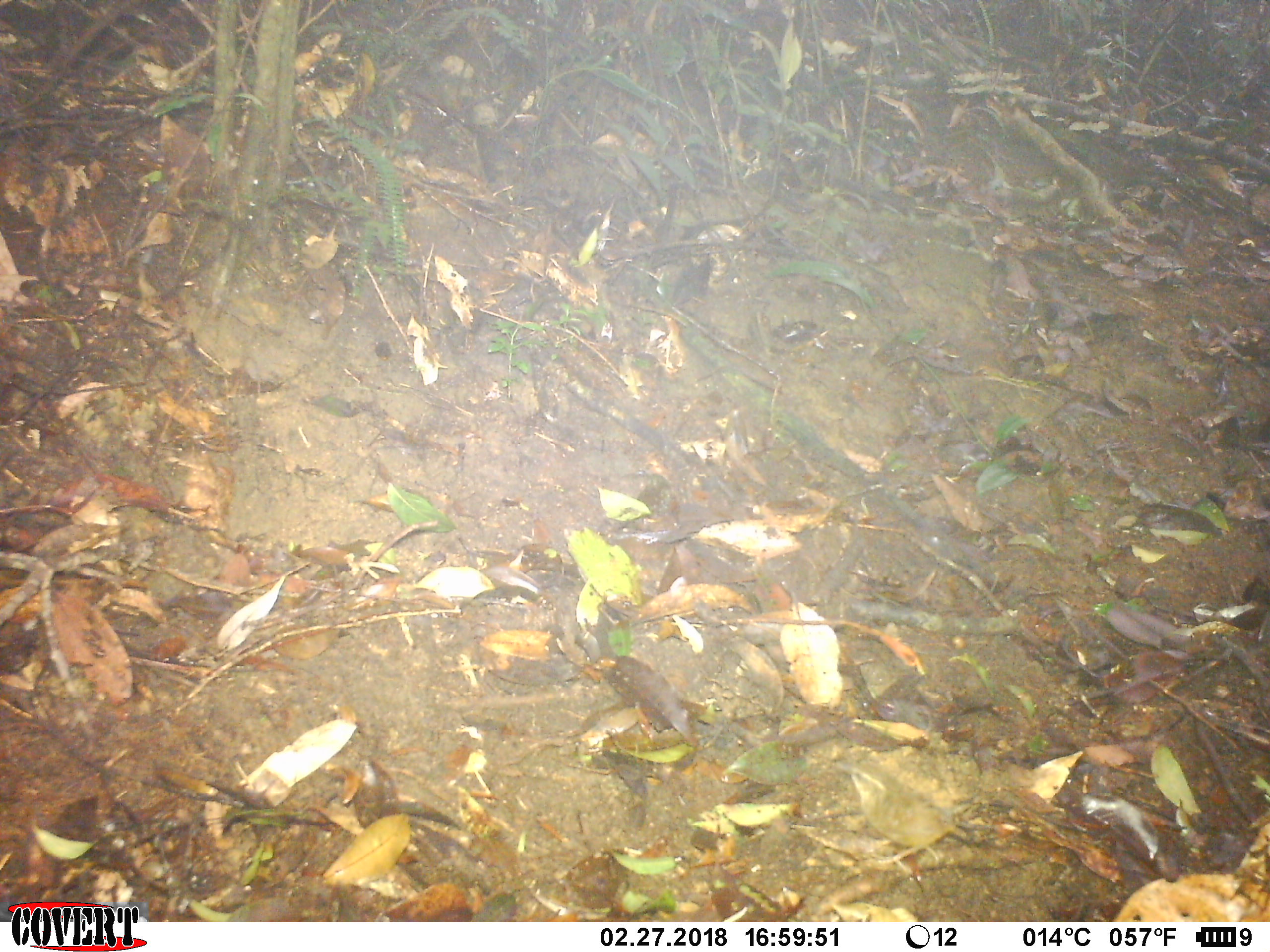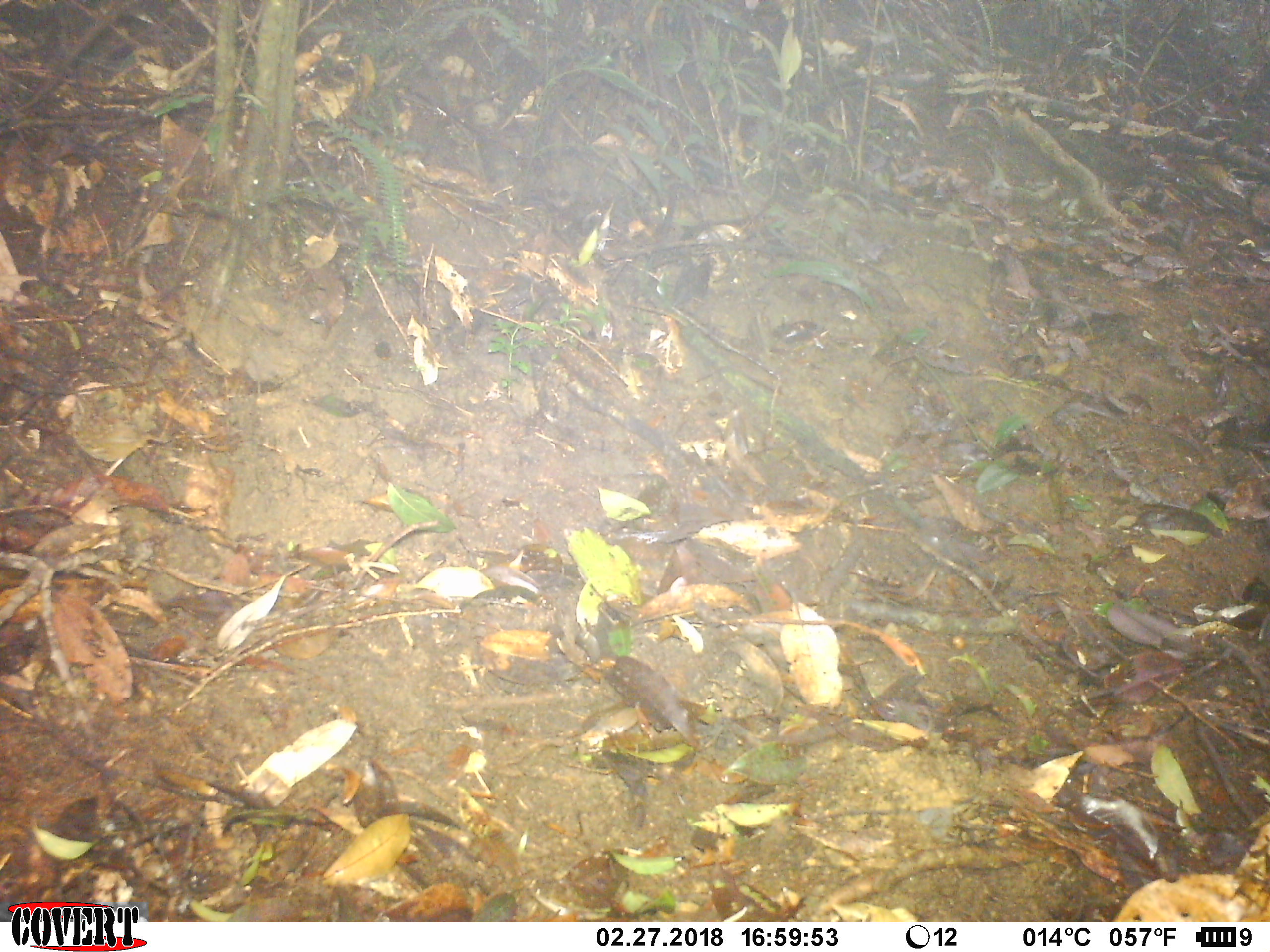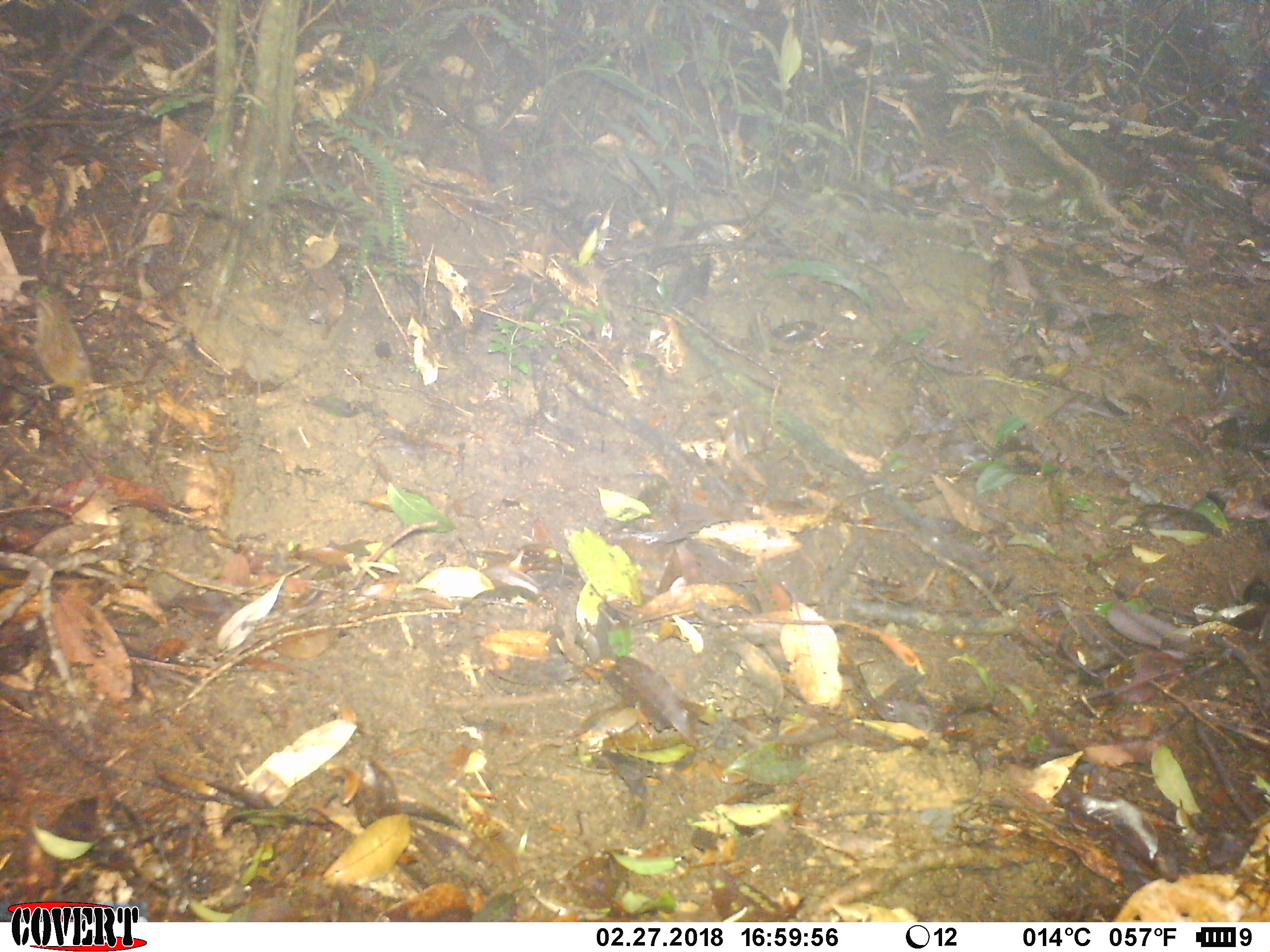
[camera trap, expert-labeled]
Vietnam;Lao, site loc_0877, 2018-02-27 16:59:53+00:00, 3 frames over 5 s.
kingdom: Animalia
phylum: Chordata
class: Aves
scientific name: Aves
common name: bird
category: unidentified bird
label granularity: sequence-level